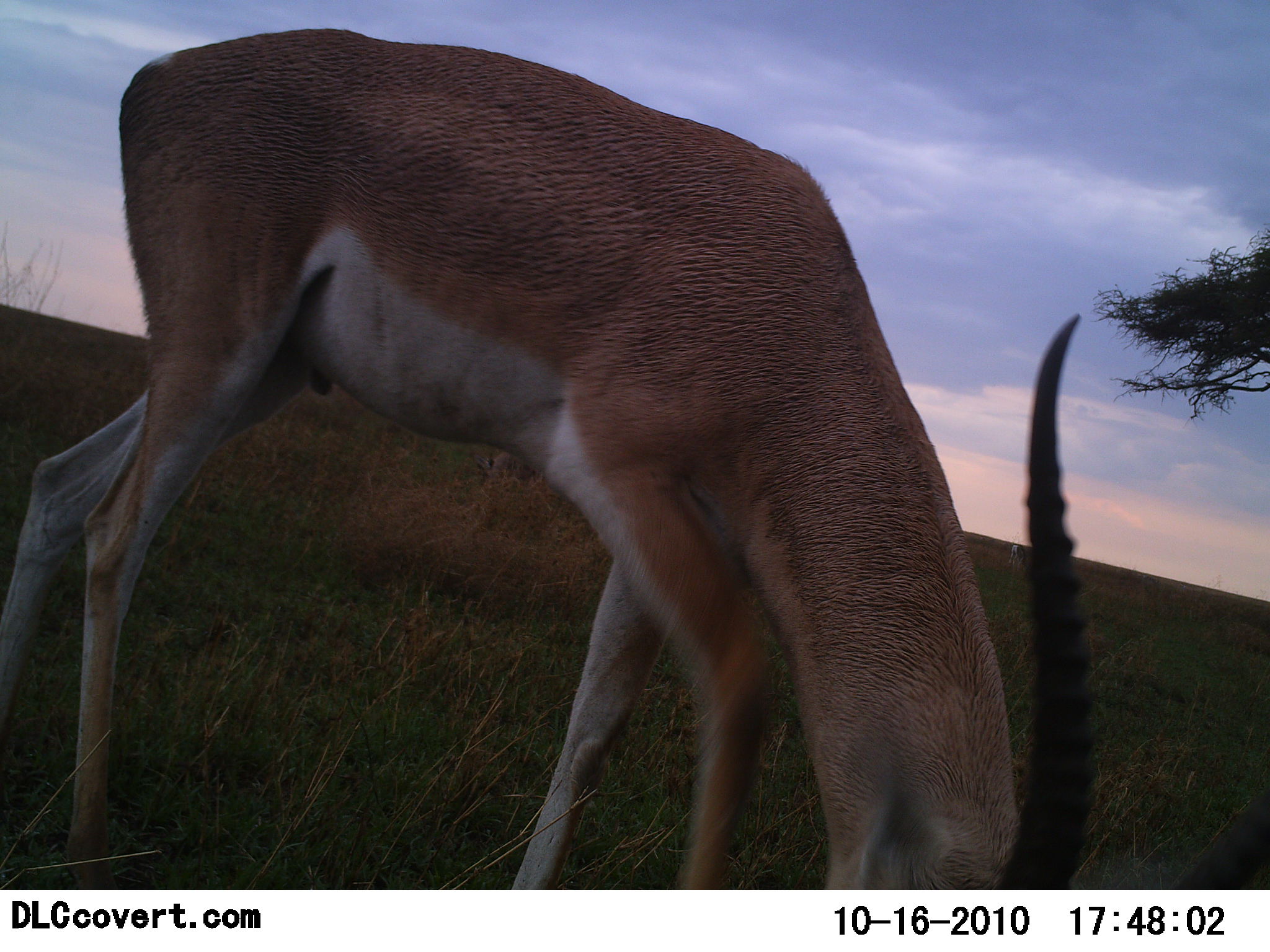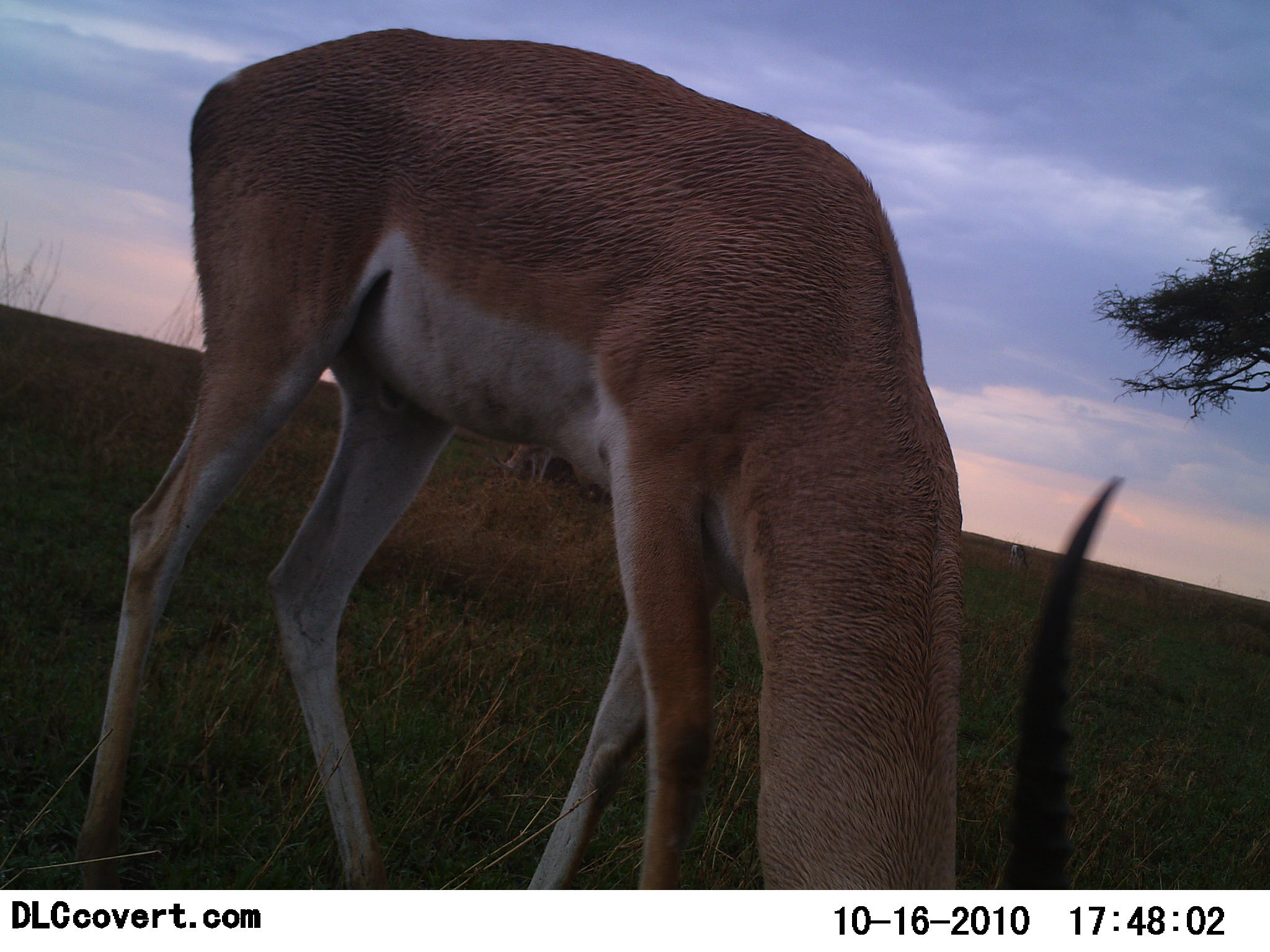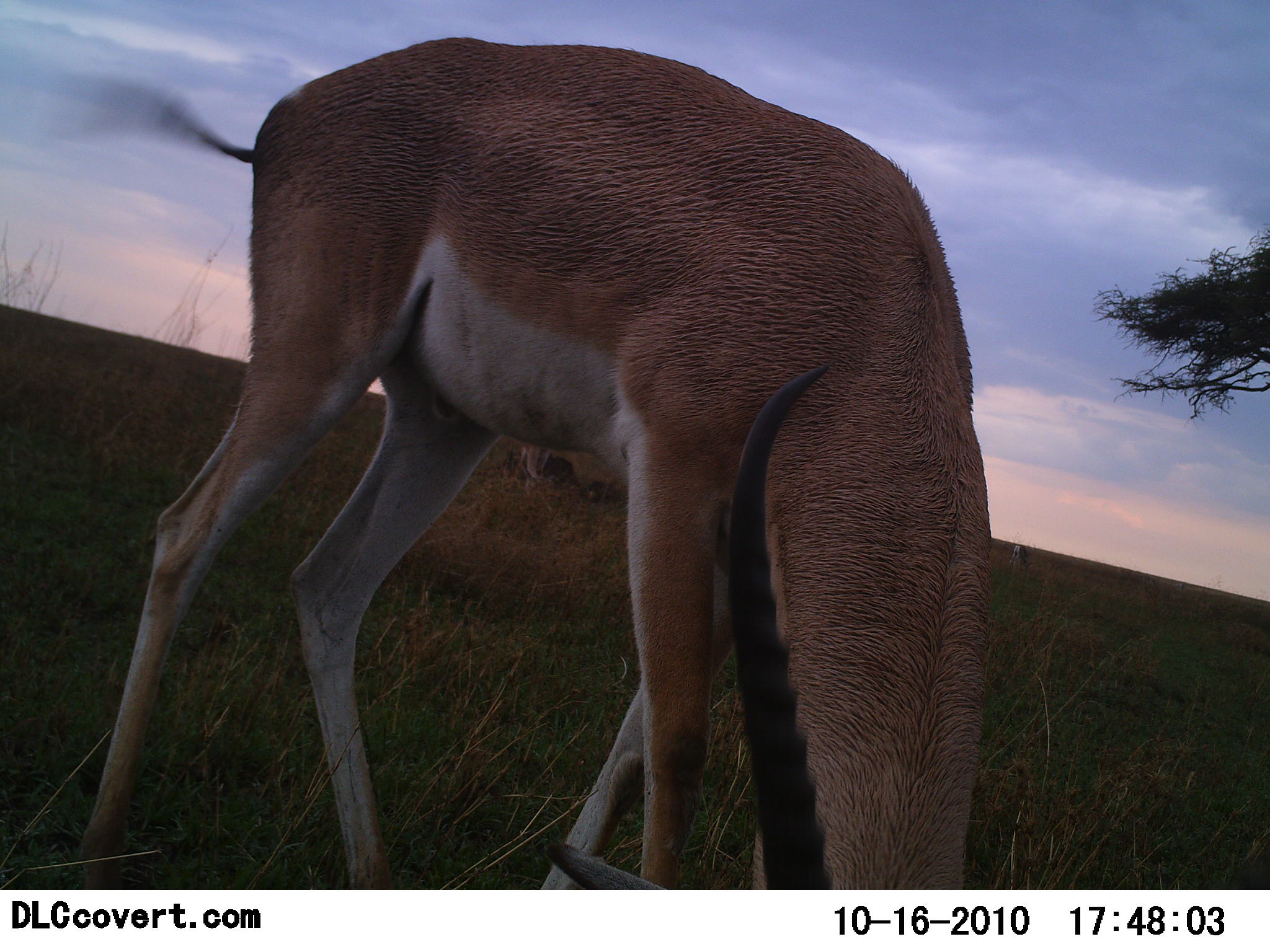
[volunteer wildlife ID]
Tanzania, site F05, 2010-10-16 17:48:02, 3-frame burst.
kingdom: Animalia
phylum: Chordata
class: Mammalia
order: Artiodactyla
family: Bovidae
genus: Nanger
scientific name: Nanger granti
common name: grant's gazelle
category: gazellegrants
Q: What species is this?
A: Gazellegrants (grant's gazelle) (Nanger granti).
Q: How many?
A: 1.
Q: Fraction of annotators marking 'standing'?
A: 9%.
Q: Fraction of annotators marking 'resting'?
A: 0%.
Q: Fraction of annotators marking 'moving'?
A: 0%.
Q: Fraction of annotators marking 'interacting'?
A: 0%.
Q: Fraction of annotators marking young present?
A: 0%.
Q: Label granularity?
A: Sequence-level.